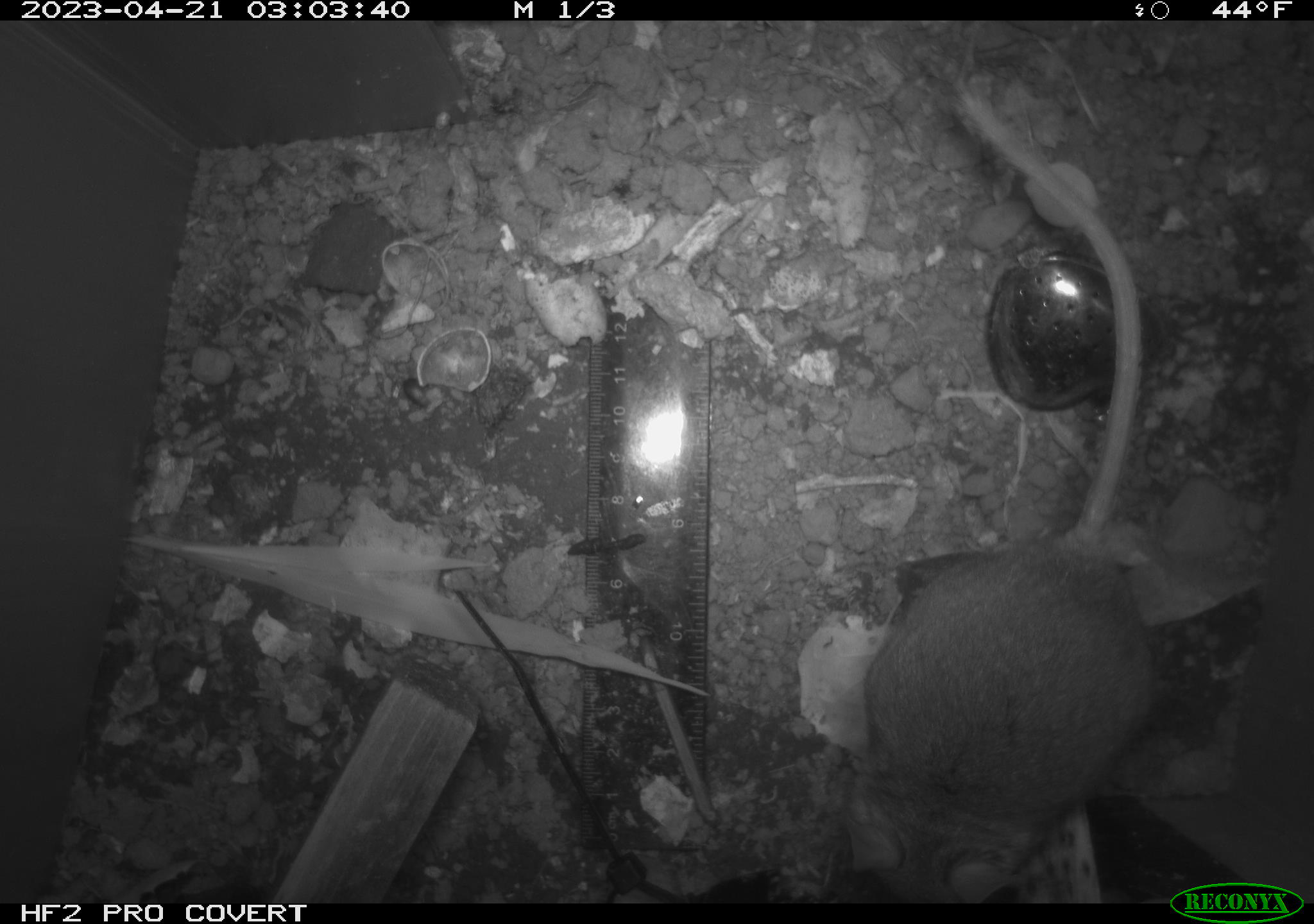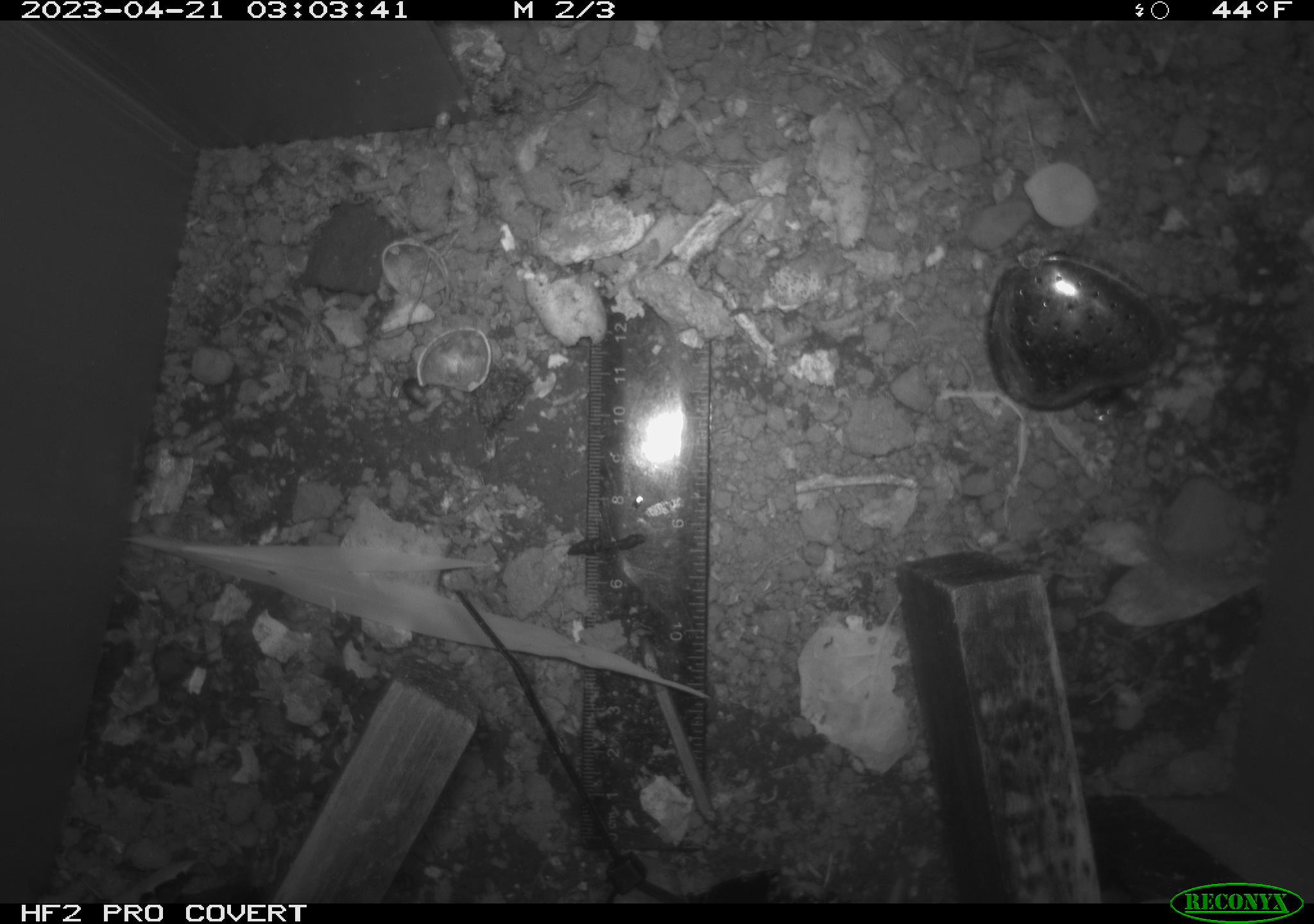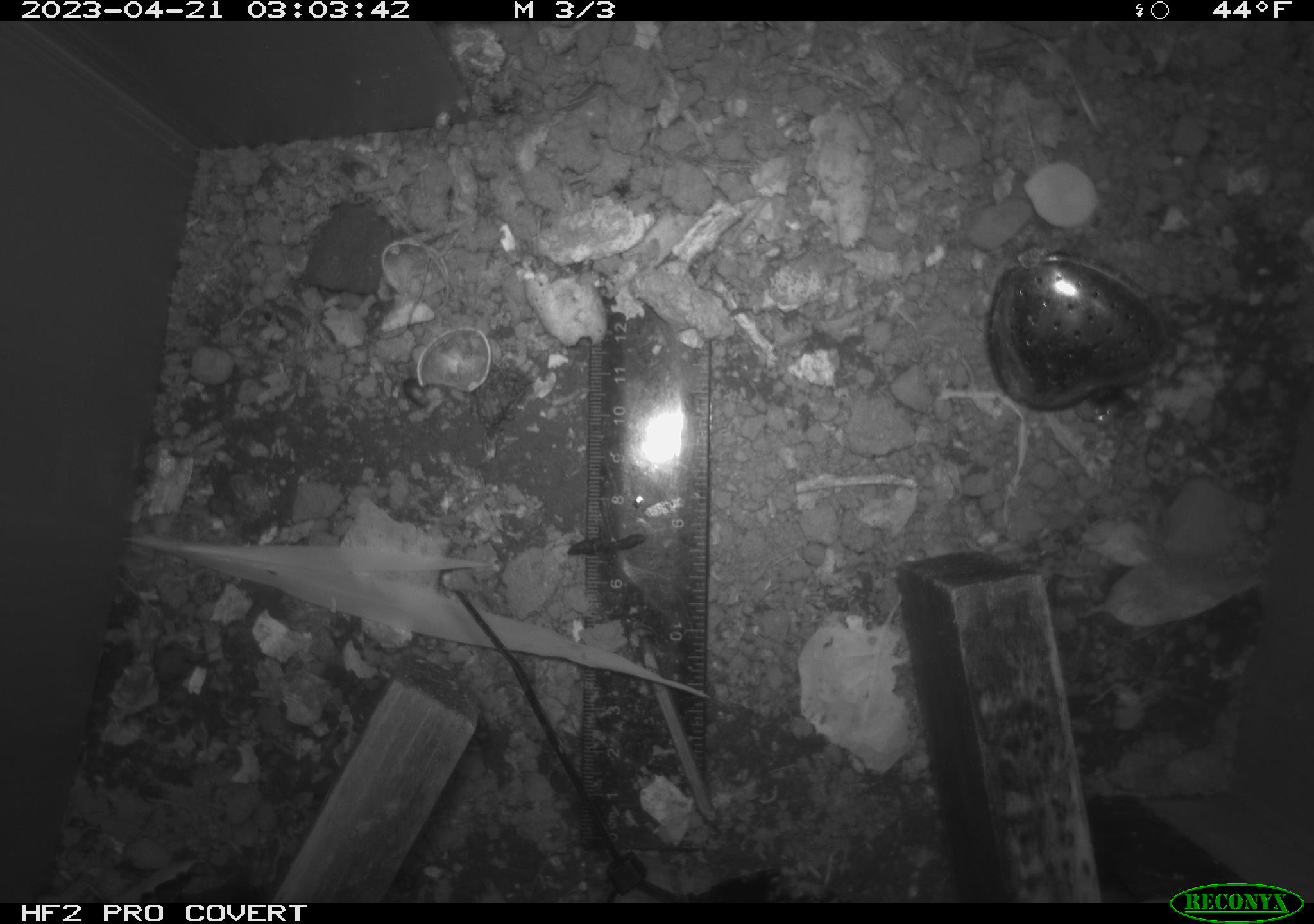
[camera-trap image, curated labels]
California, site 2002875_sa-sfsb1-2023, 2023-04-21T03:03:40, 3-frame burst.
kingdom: Animalia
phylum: Chordata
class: Mammalia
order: Rodentia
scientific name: Rodentia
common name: mouse species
Mouse species (Rodentia).